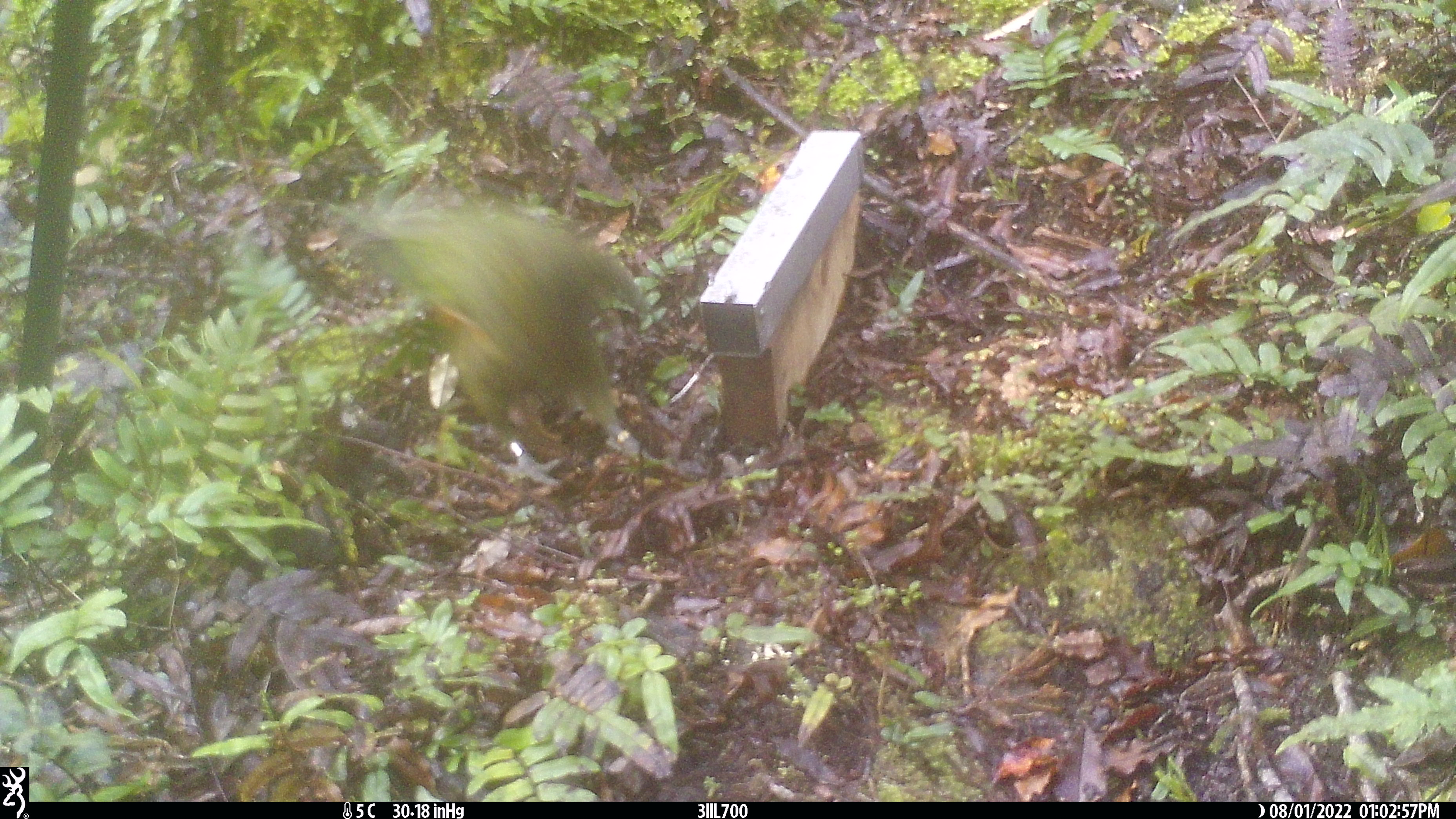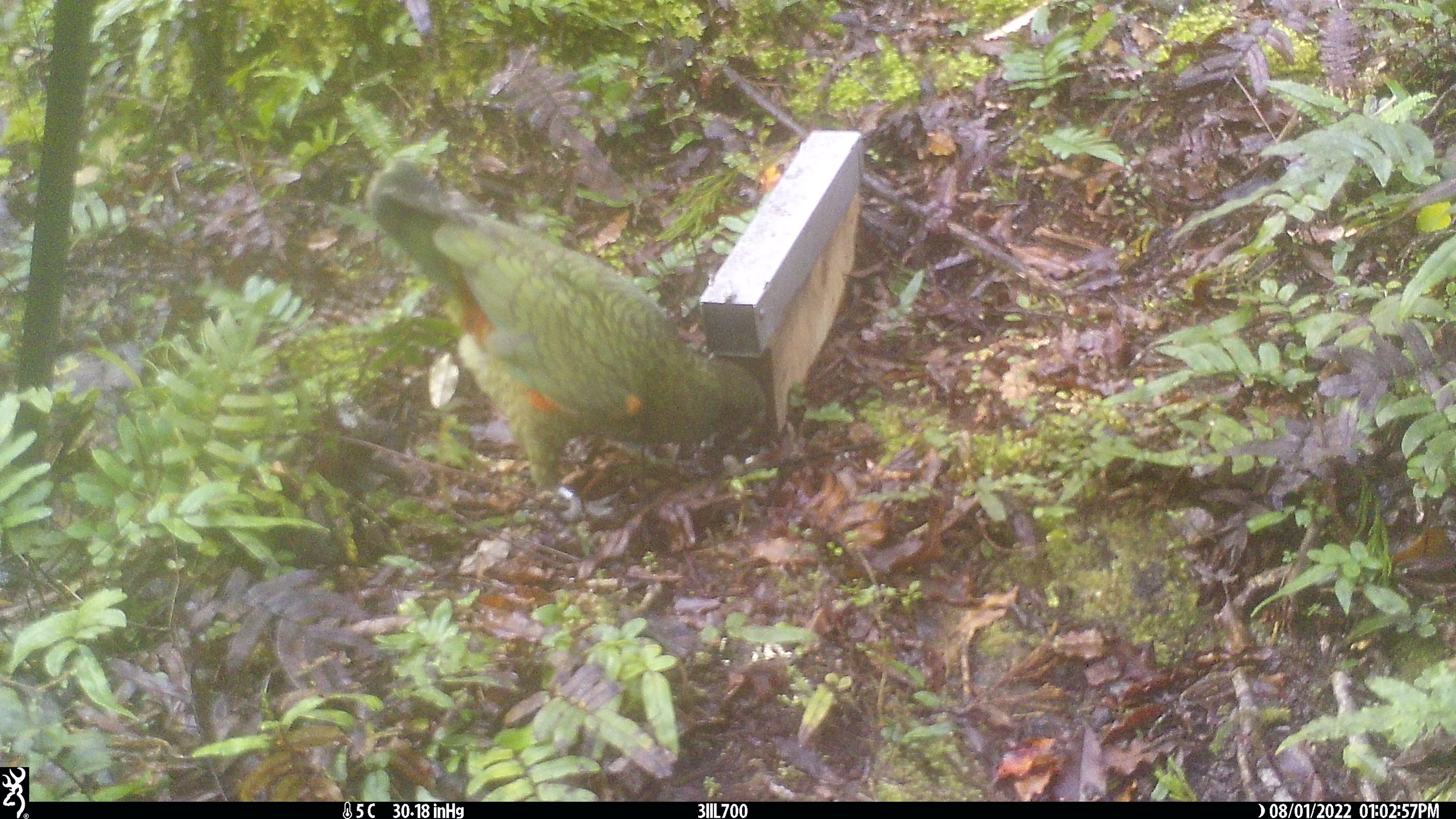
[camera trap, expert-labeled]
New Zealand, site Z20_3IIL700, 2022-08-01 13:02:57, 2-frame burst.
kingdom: Animalia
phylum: Chordata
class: Aves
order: Psittaciformes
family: Strigopidae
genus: Nestor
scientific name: Nestor notabilis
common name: kea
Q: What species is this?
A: Kea (Nestor notabilis).